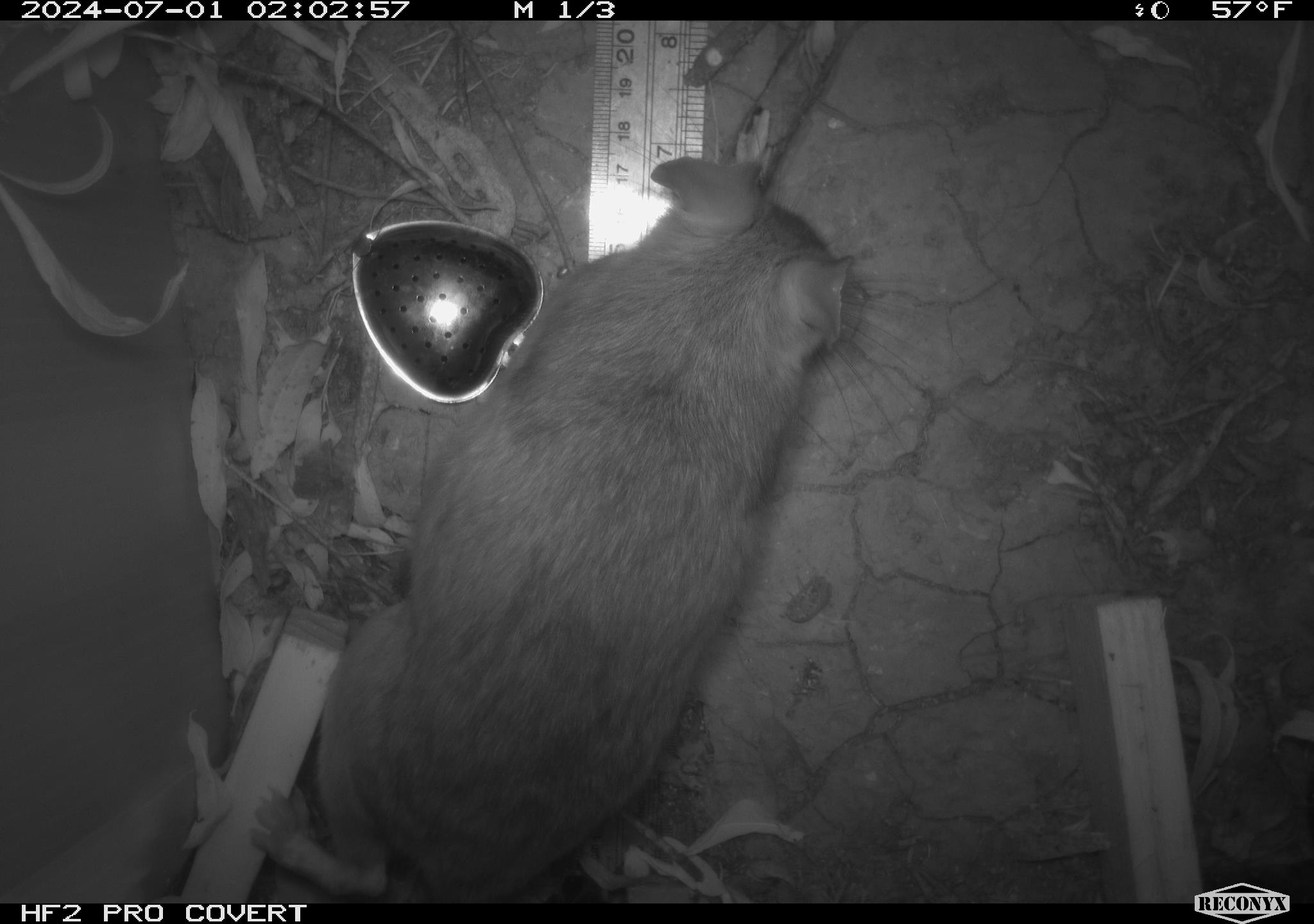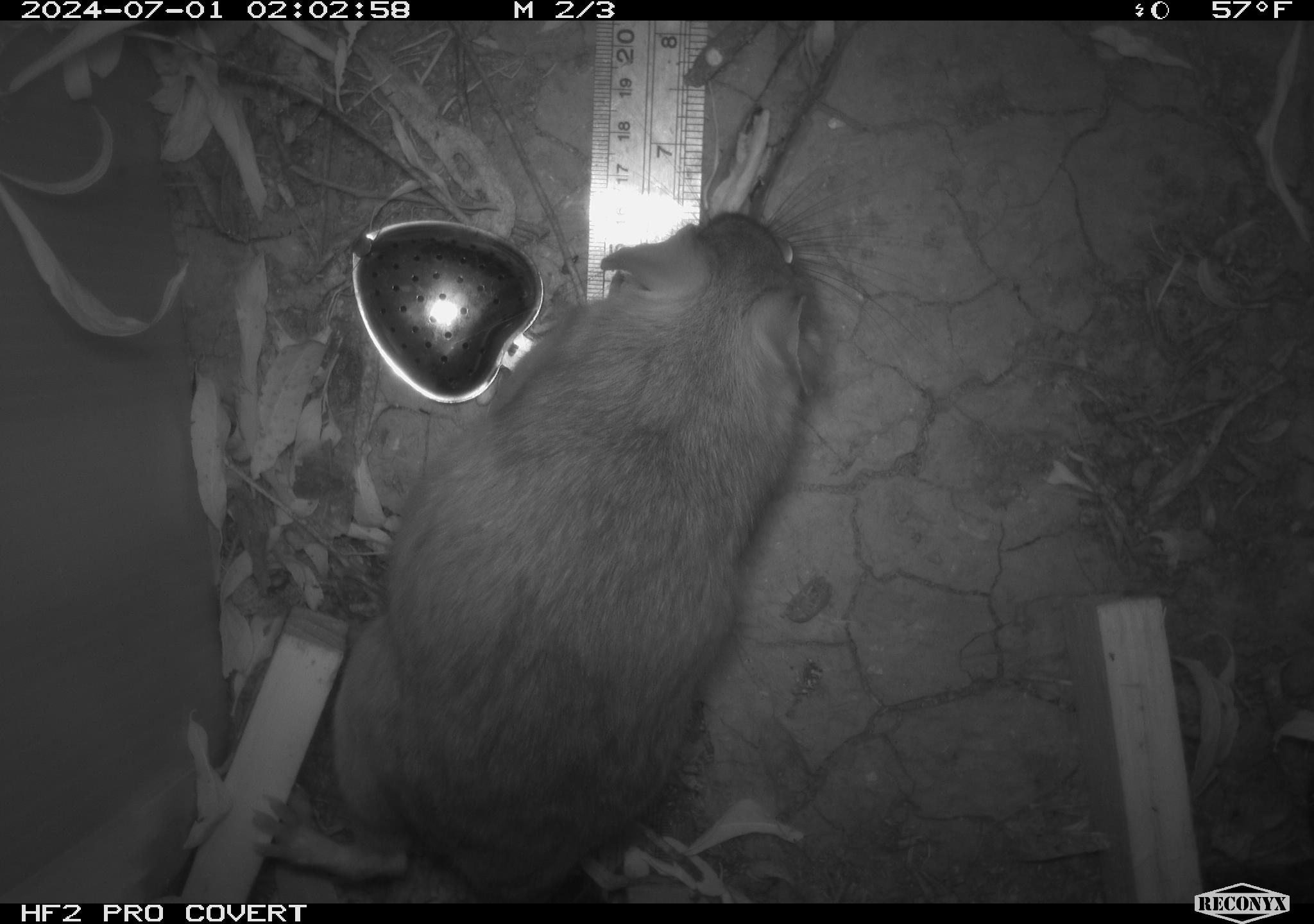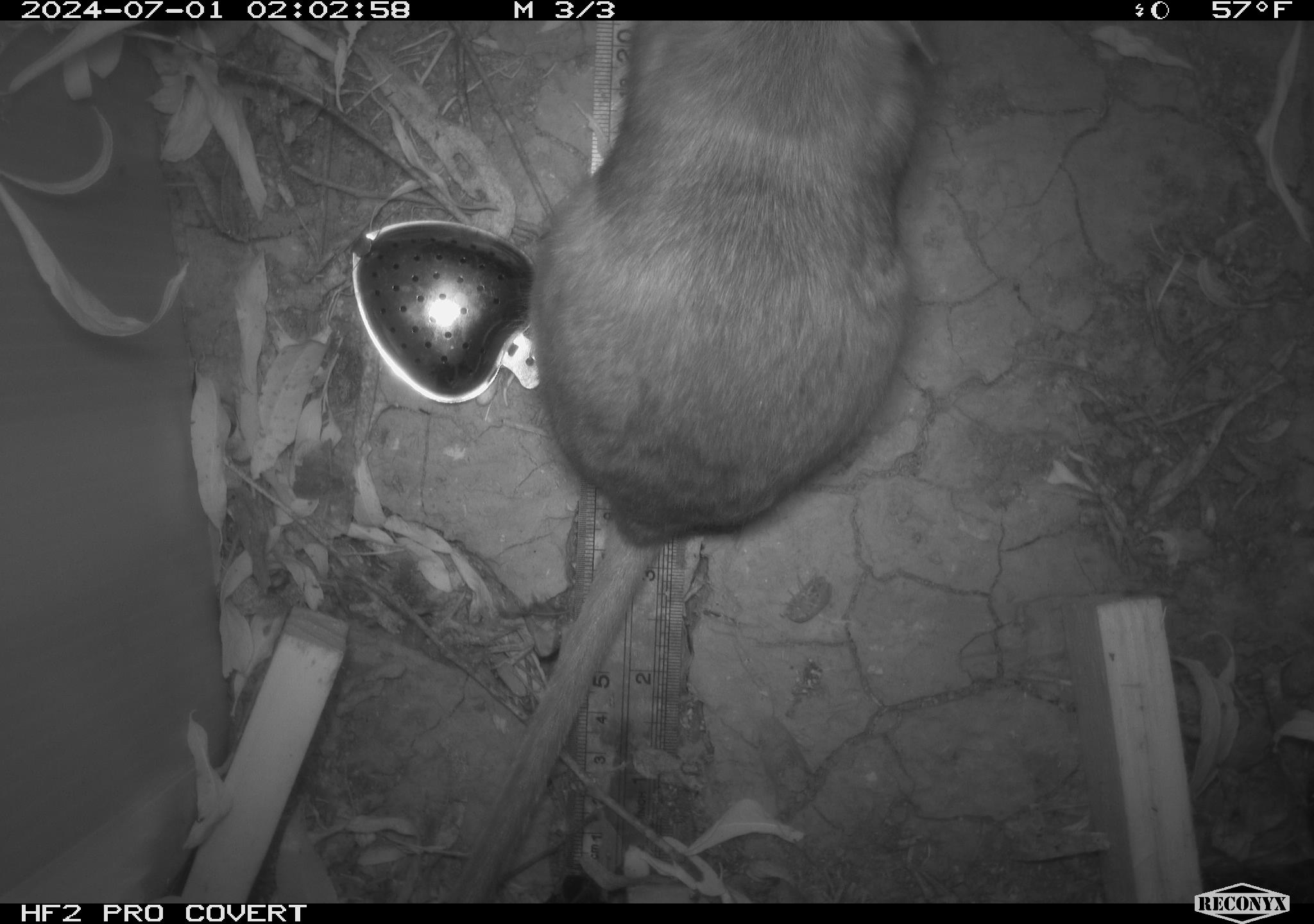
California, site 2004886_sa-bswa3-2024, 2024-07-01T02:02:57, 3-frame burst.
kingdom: Animalia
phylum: Chordata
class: Mammalia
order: Rodentia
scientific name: Rodentia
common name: woodrat or rat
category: woodrat or rat species